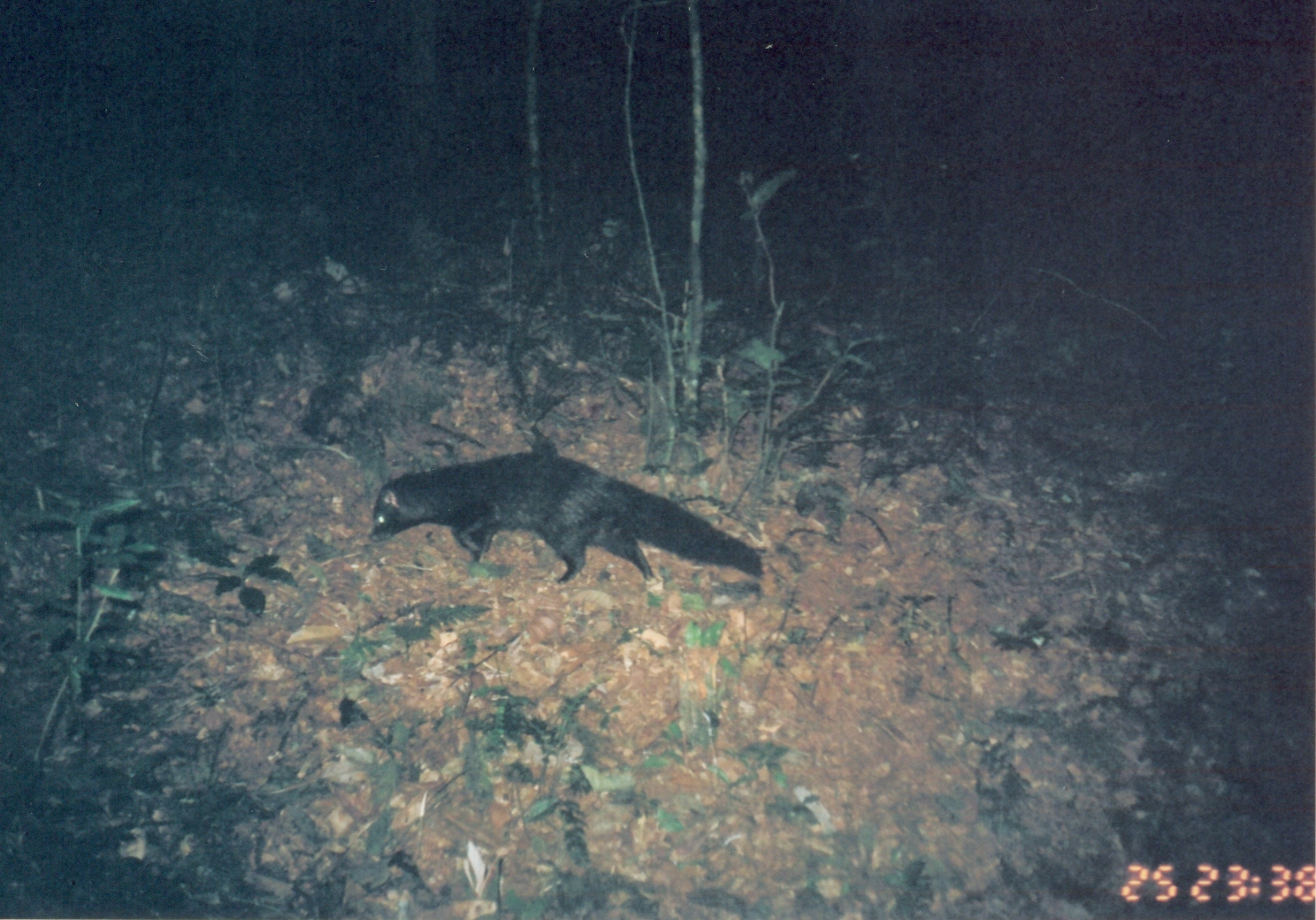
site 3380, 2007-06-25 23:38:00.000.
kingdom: Animalia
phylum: Chordata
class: Mammalia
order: Carnivora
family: Herpestidae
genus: Bdeogale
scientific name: Bdeogale crassicauda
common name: bushy-tailed mongoose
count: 1